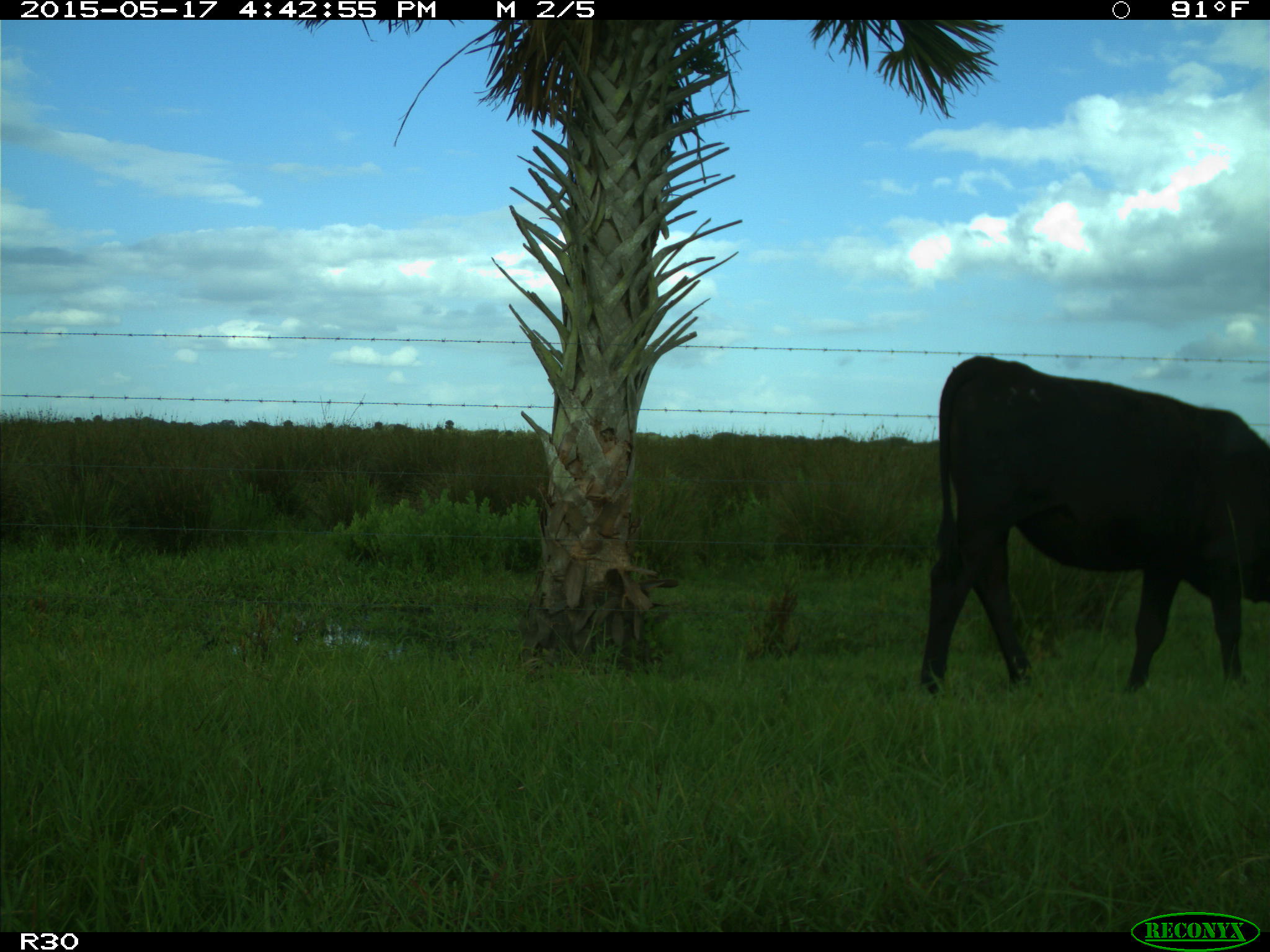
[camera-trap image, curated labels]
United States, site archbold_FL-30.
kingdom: Animalia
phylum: Chordata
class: Mammalia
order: Artiodactyla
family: Bovidae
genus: Bos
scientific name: Bos taurus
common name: domestic cow